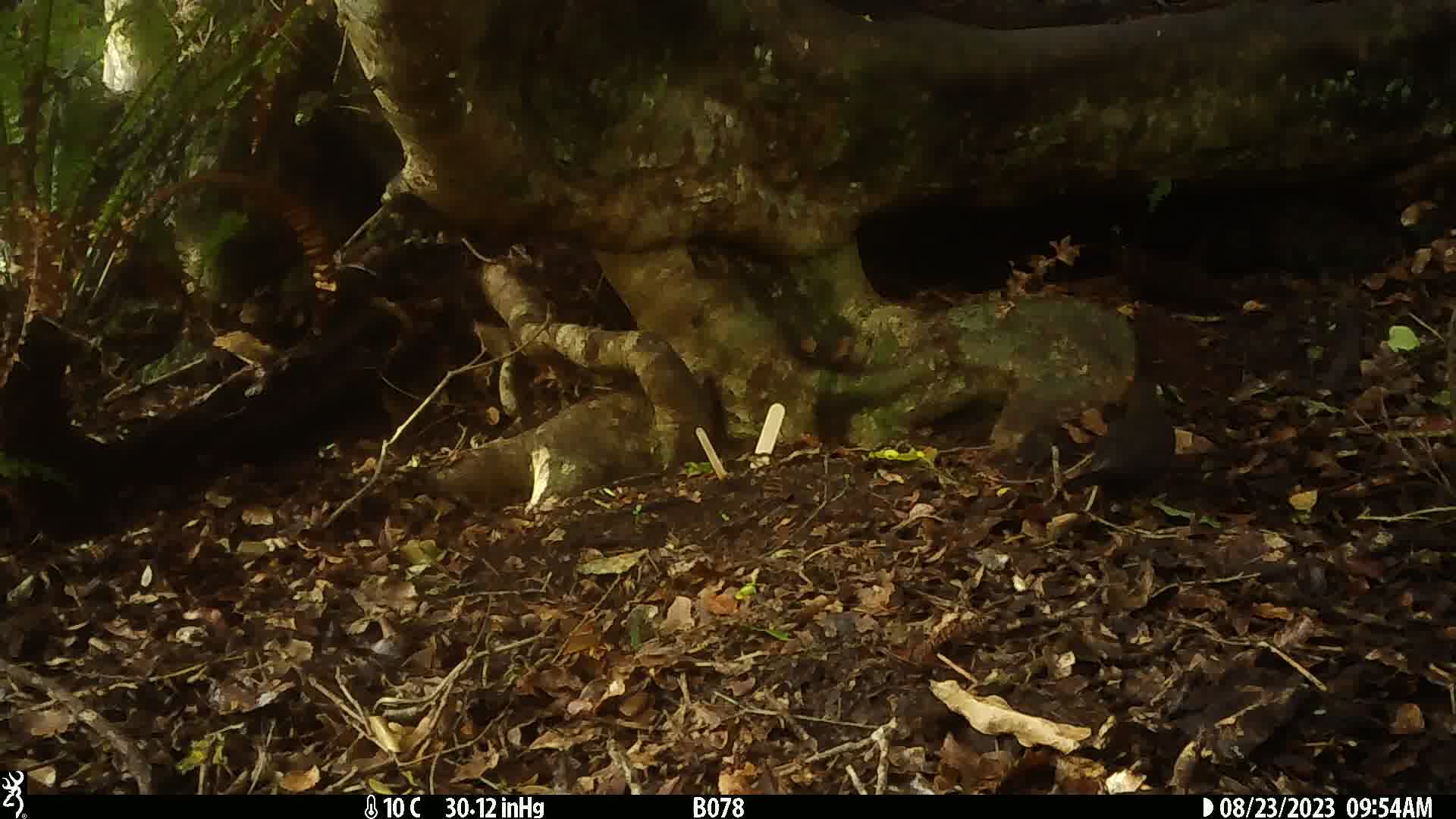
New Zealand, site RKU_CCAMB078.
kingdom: Animalia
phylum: Chordata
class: Aves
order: Passeriformes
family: Turdidae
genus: Turdus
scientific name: Turdus merula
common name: eurasian blackbird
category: blackbird